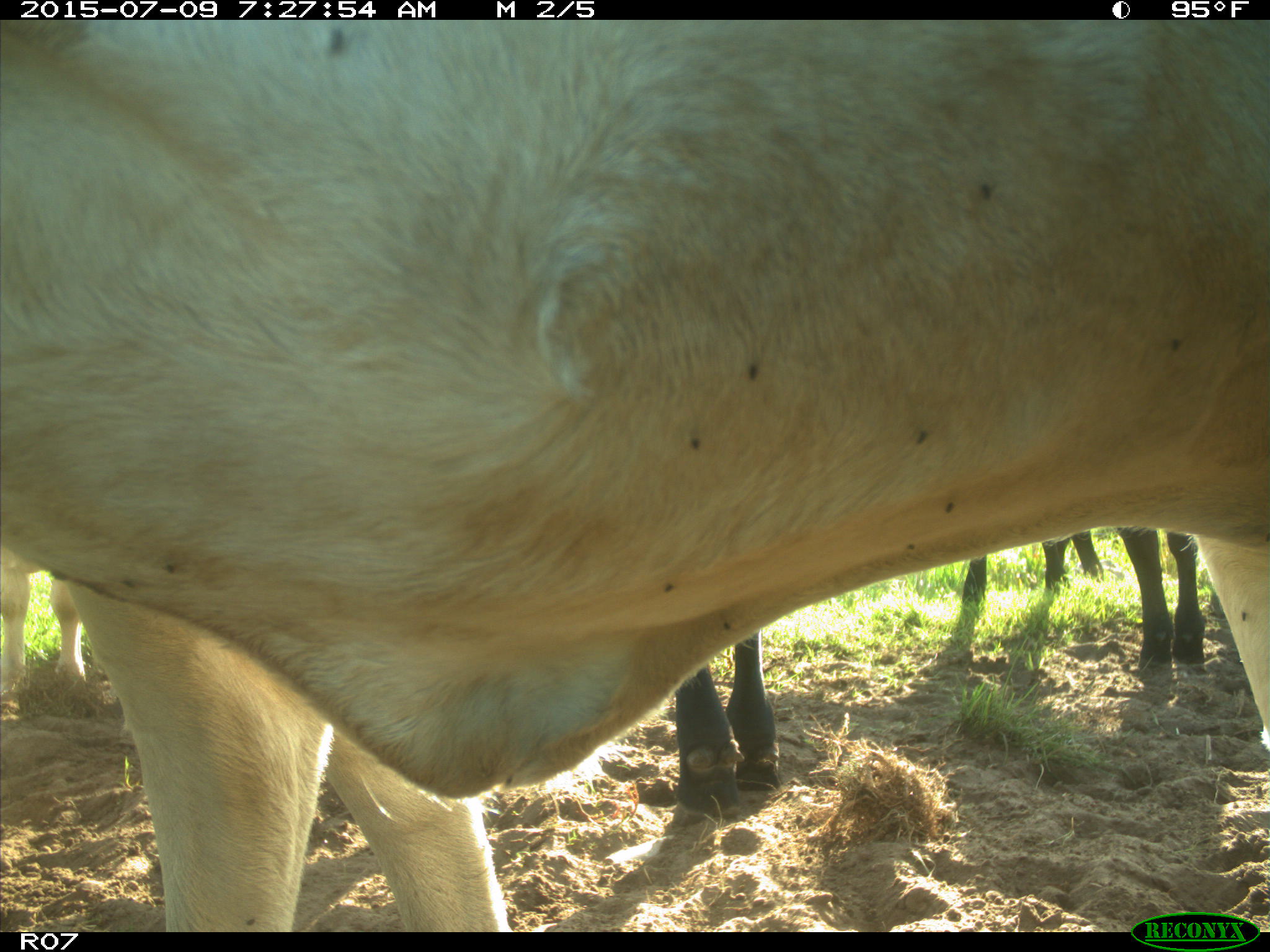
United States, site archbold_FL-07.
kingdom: Animalia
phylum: Chordata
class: Mammalia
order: Artiodactyla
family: Bovidae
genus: Bos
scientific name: Bos taurus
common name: domestic cow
Bos taurus (domestic cow).